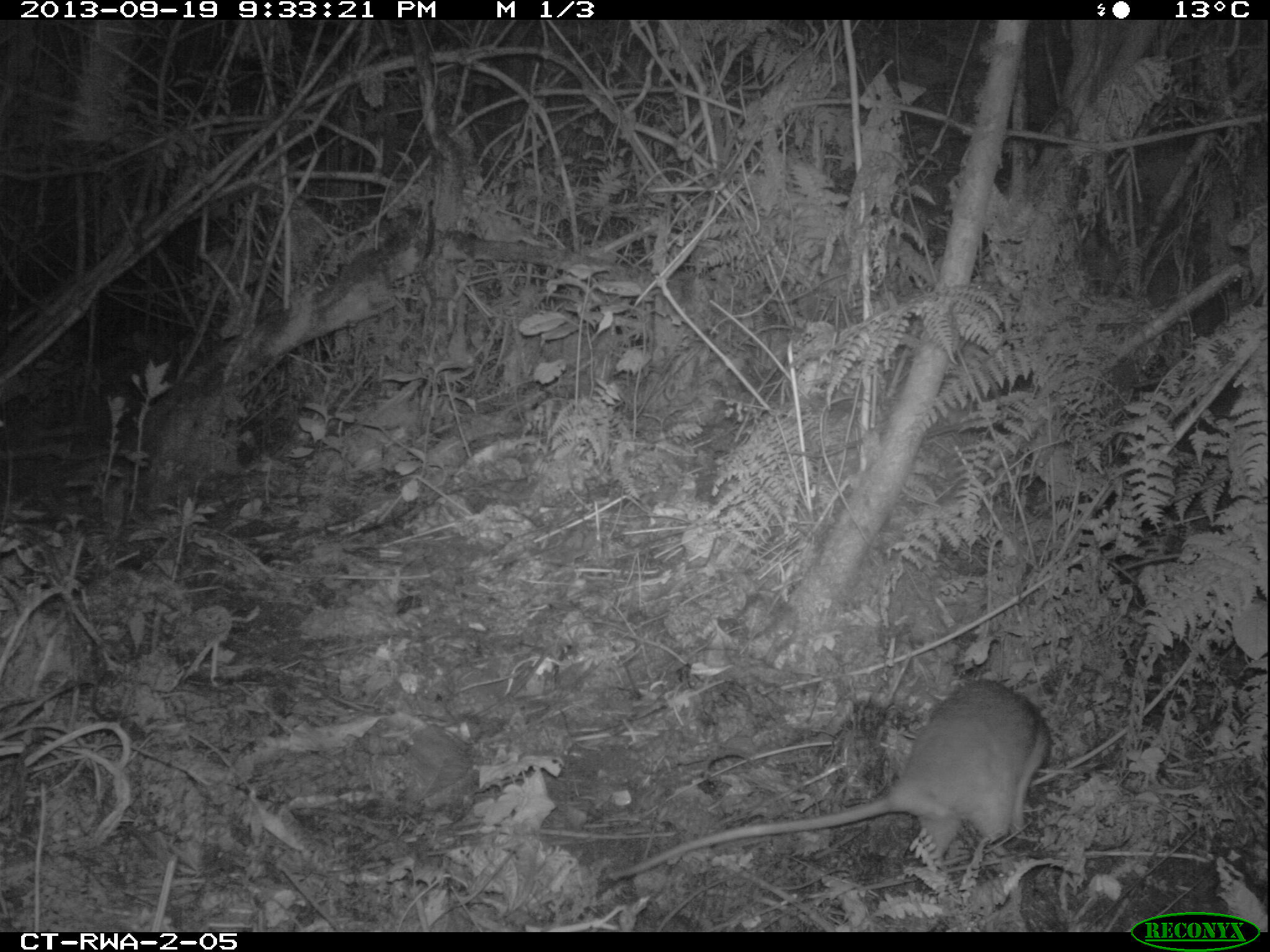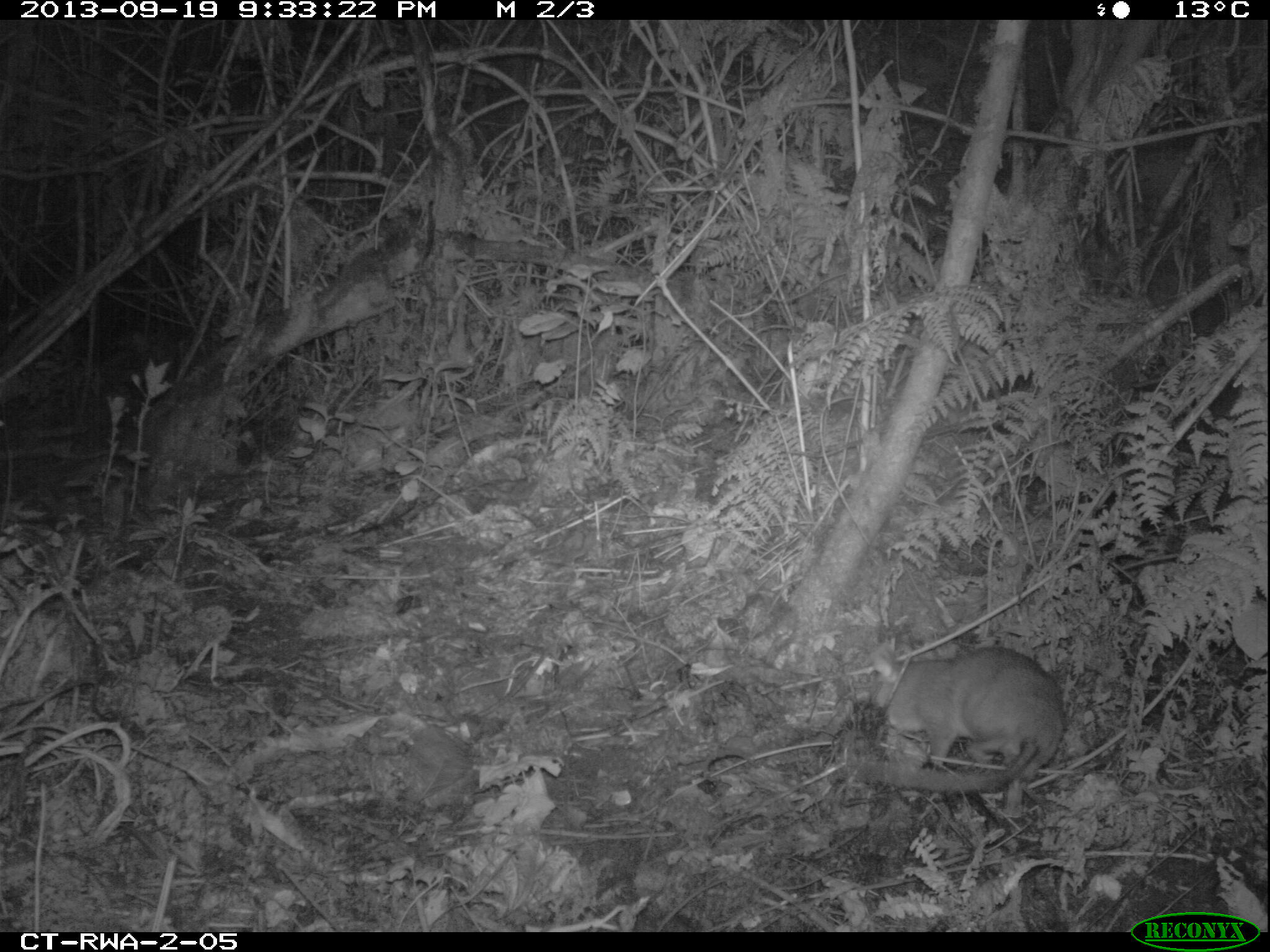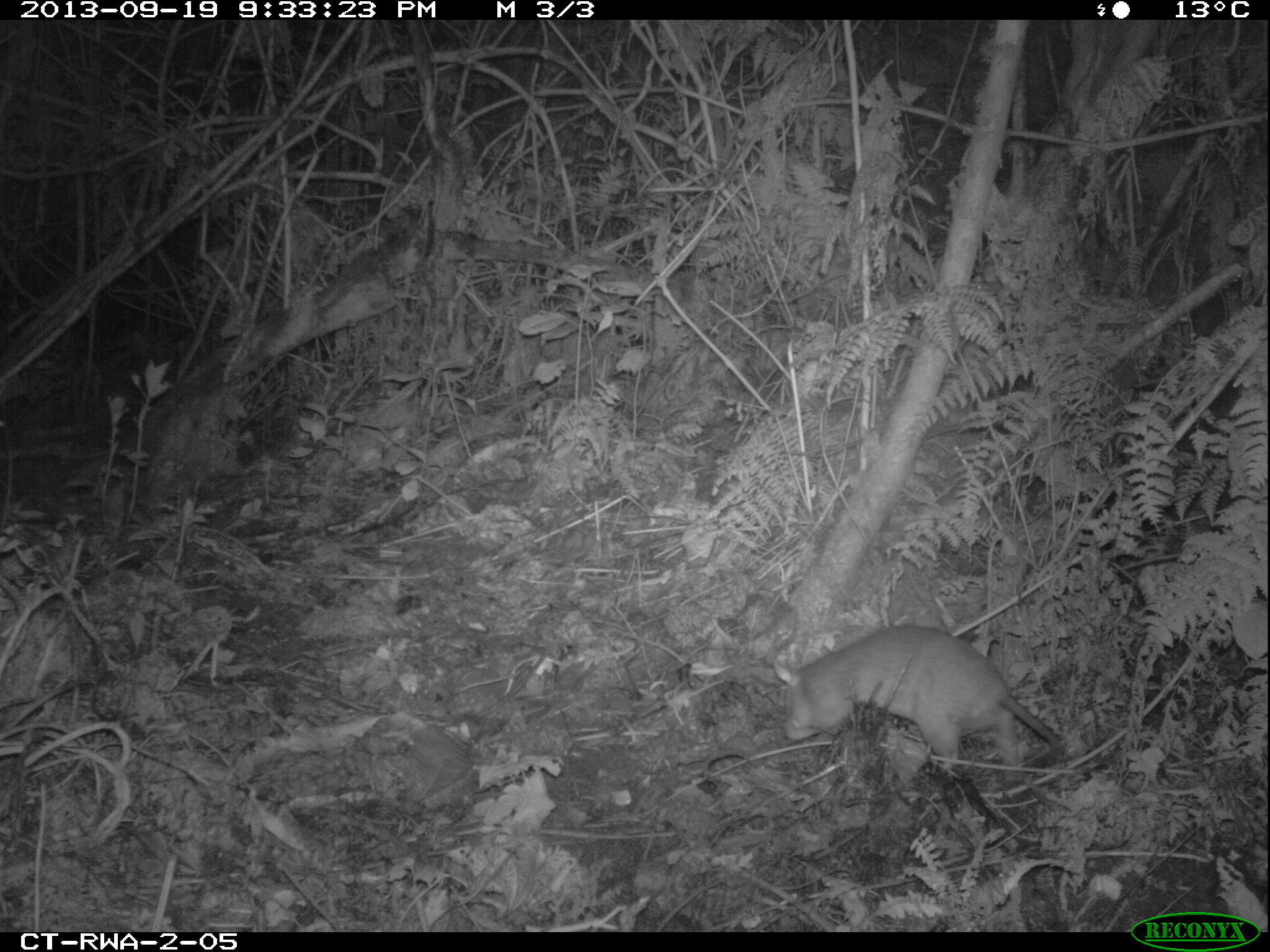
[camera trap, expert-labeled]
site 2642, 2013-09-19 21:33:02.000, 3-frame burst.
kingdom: Animalia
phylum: Chordata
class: Mammalia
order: Rodentia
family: Nesomyidae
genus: Cricetomys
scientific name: Cricetomys gambianus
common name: african giant pouched rat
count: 1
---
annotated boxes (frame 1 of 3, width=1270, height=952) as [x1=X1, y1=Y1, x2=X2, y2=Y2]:
cricetomys gambianus: [x1=602, y1=678, x2=1053, y2=881]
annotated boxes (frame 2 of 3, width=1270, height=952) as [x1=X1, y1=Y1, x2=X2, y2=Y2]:
cricetomys gambianus: [x1=840, y1=639, x2=1068, y2=796]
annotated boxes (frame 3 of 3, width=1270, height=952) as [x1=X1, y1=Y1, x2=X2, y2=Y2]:
cricetomys gambianus: [x1=765, y1=623, x2=1068, y2=773]